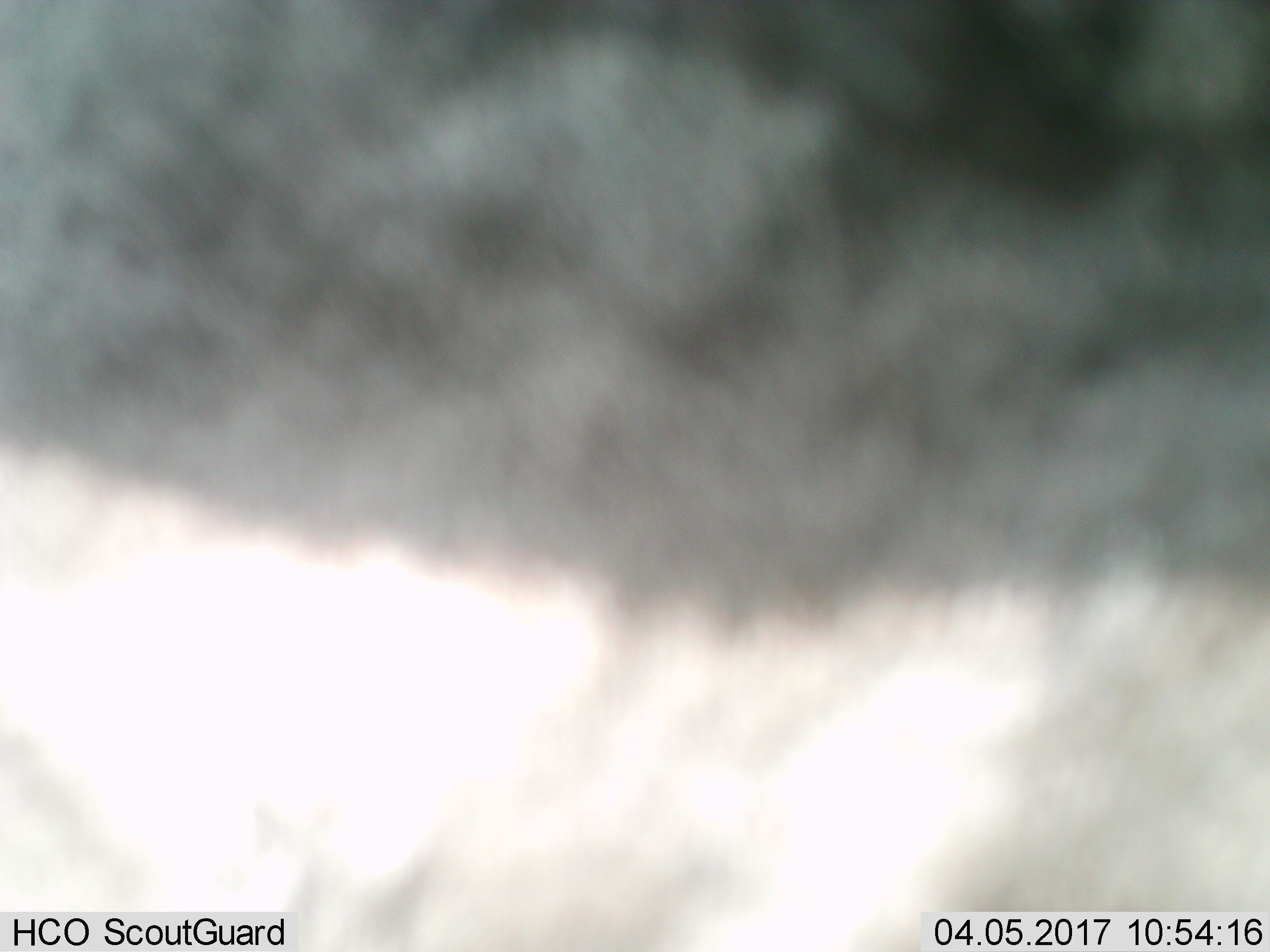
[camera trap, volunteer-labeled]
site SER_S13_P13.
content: unidentified animal